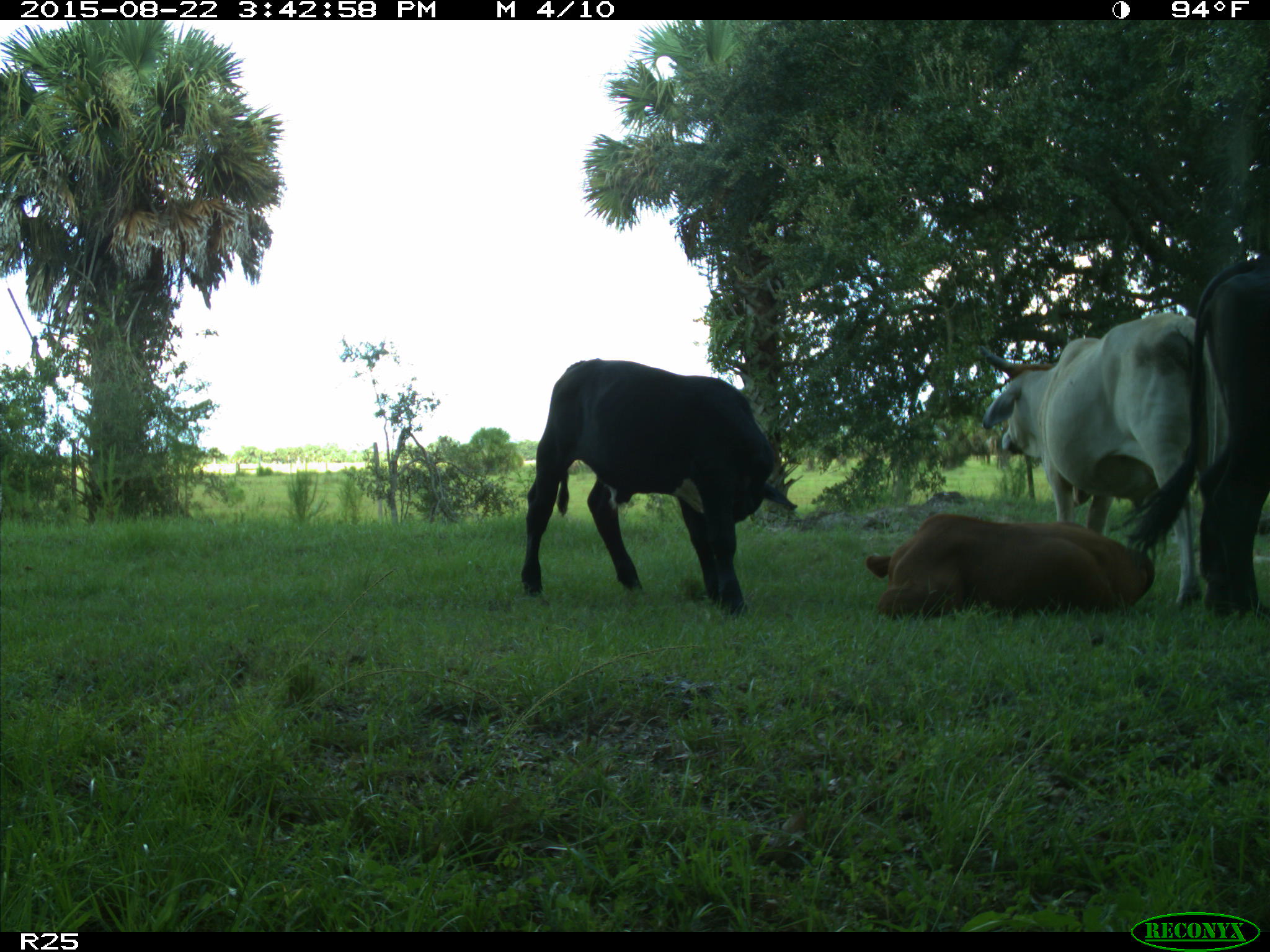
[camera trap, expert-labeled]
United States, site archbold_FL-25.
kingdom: Animalia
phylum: Chordata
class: Mammalia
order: Artiodactyla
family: Bovidae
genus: Bos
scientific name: Bos taurus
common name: domestic cow